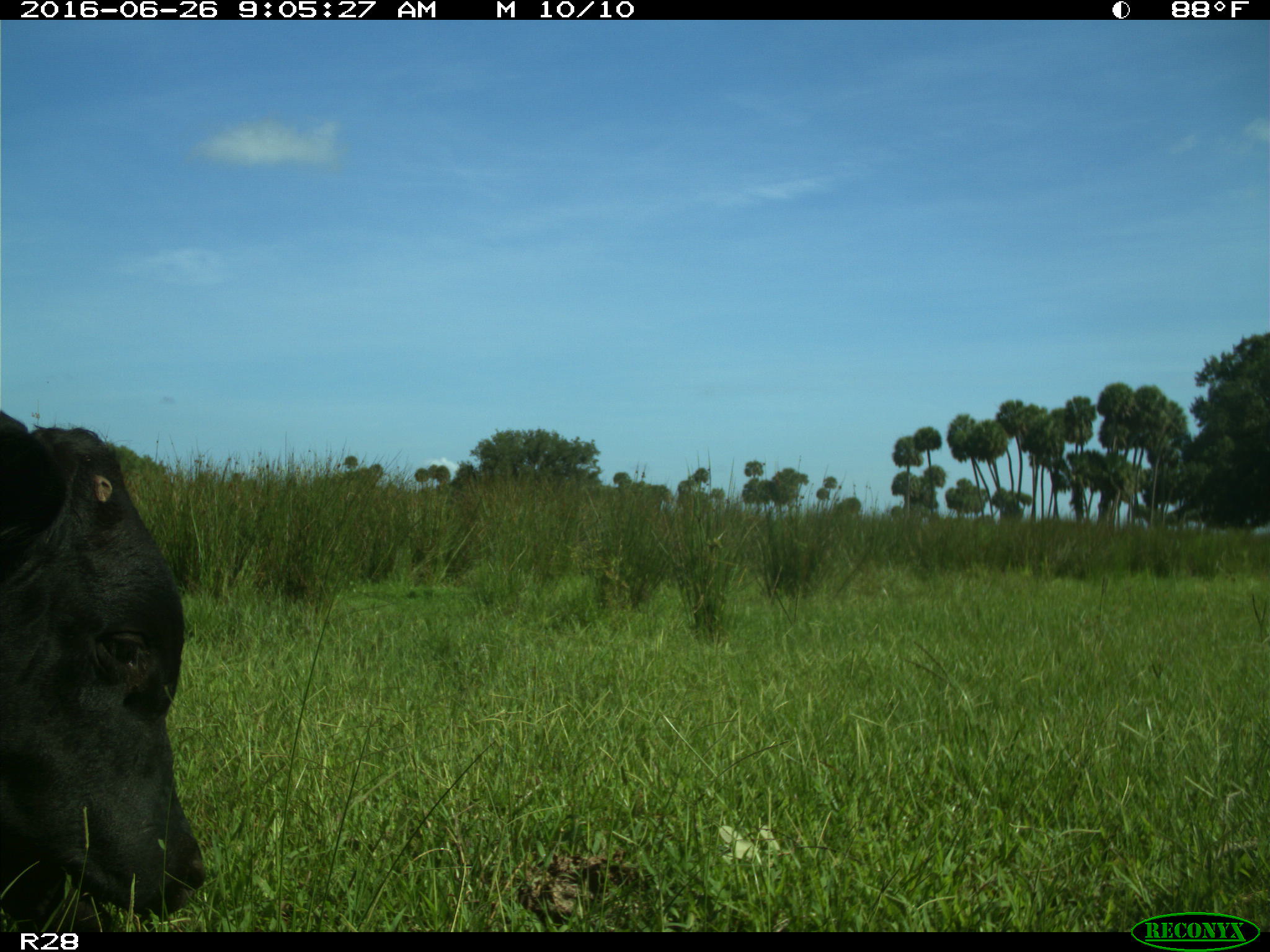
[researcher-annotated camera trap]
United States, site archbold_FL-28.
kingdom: Animalia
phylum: Chordata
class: Mammalia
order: Artiodactyla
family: Bovidae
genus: Bos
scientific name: Bos taurus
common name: domestic cow